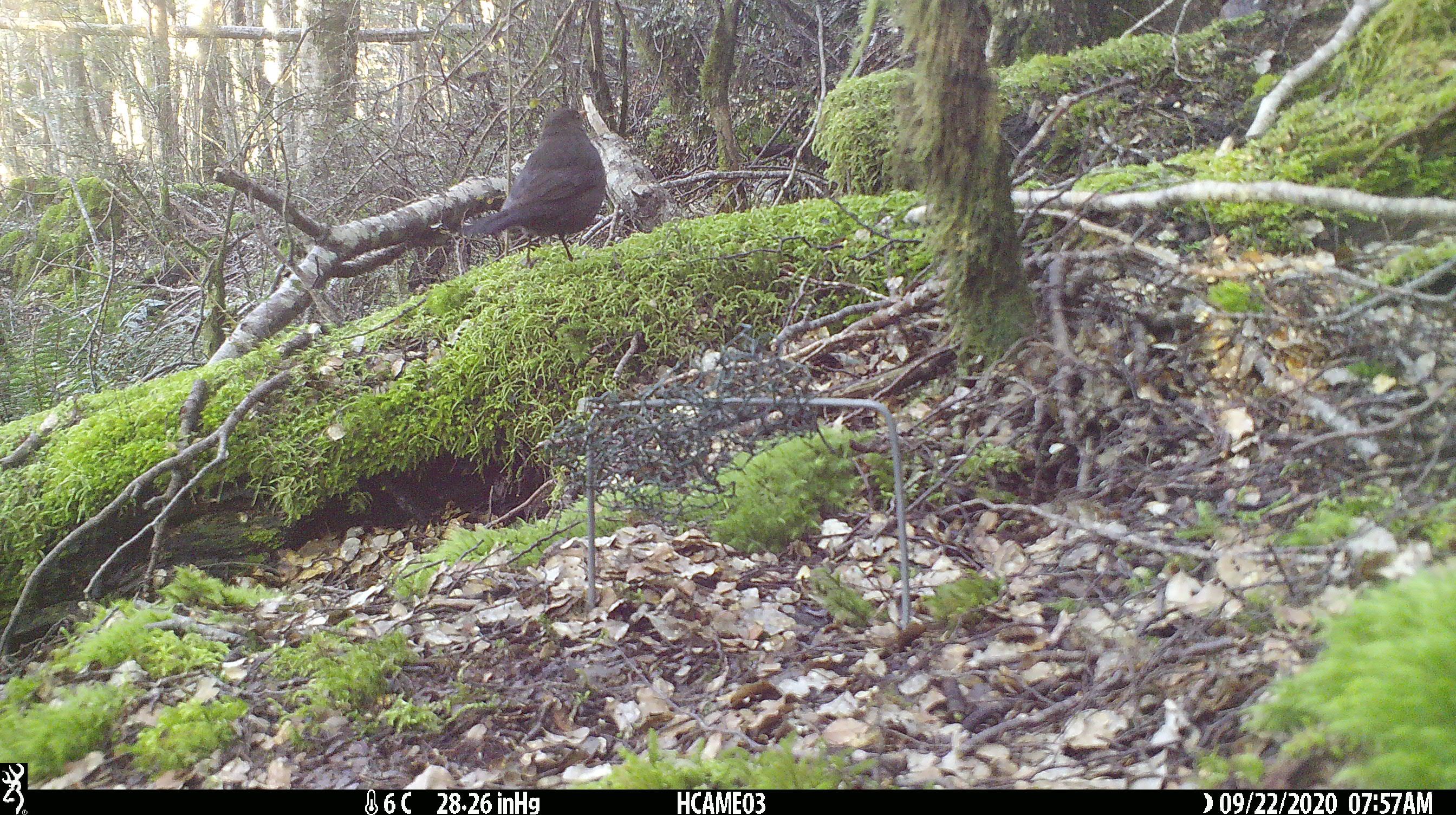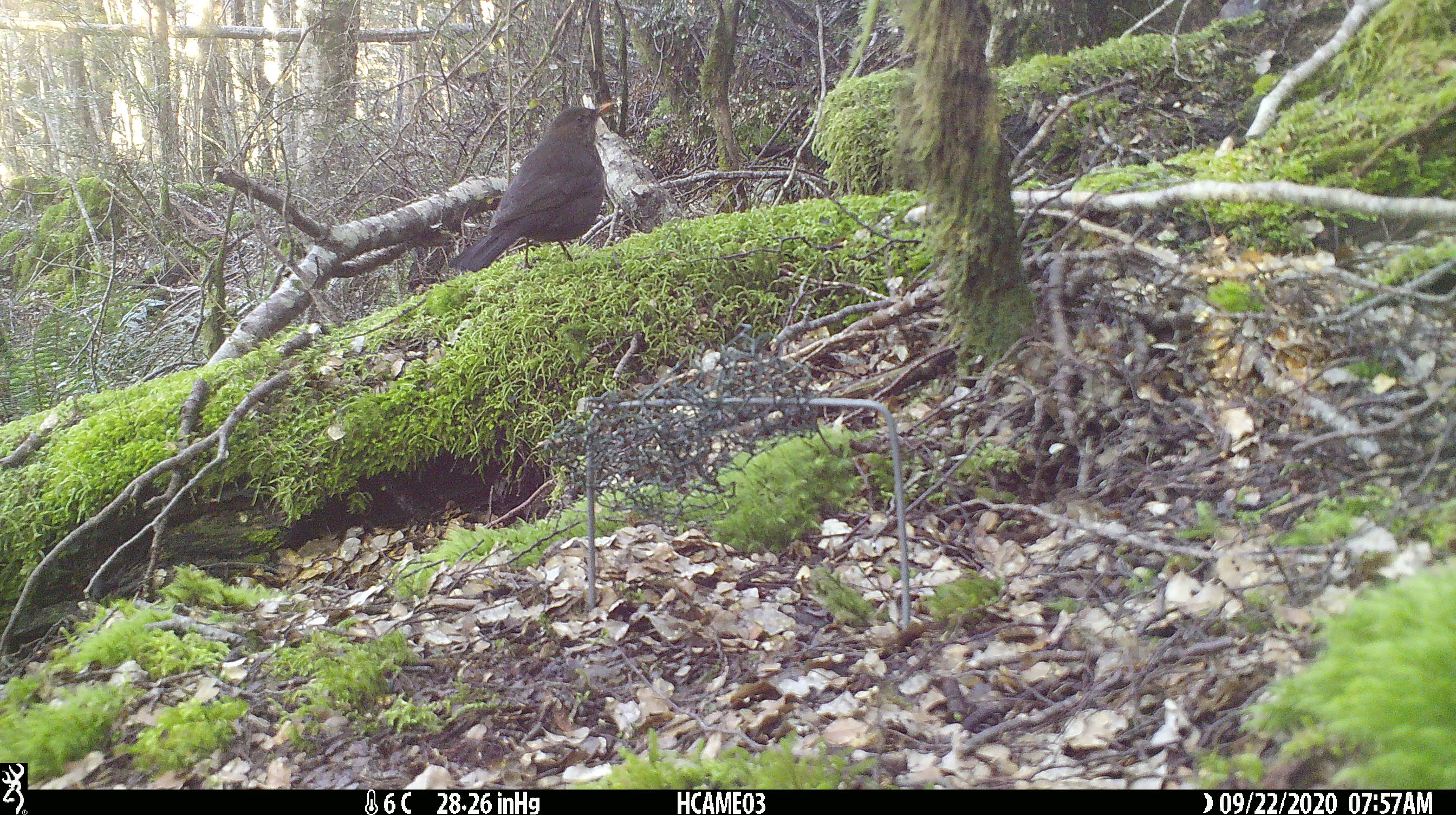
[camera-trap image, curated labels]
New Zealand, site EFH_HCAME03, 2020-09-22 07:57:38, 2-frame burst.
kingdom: Animalia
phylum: Chordata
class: Aves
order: Passeriformes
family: Turdidae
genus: Turdus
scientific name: Turdus merula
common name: eurasian blackbird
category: blackbird